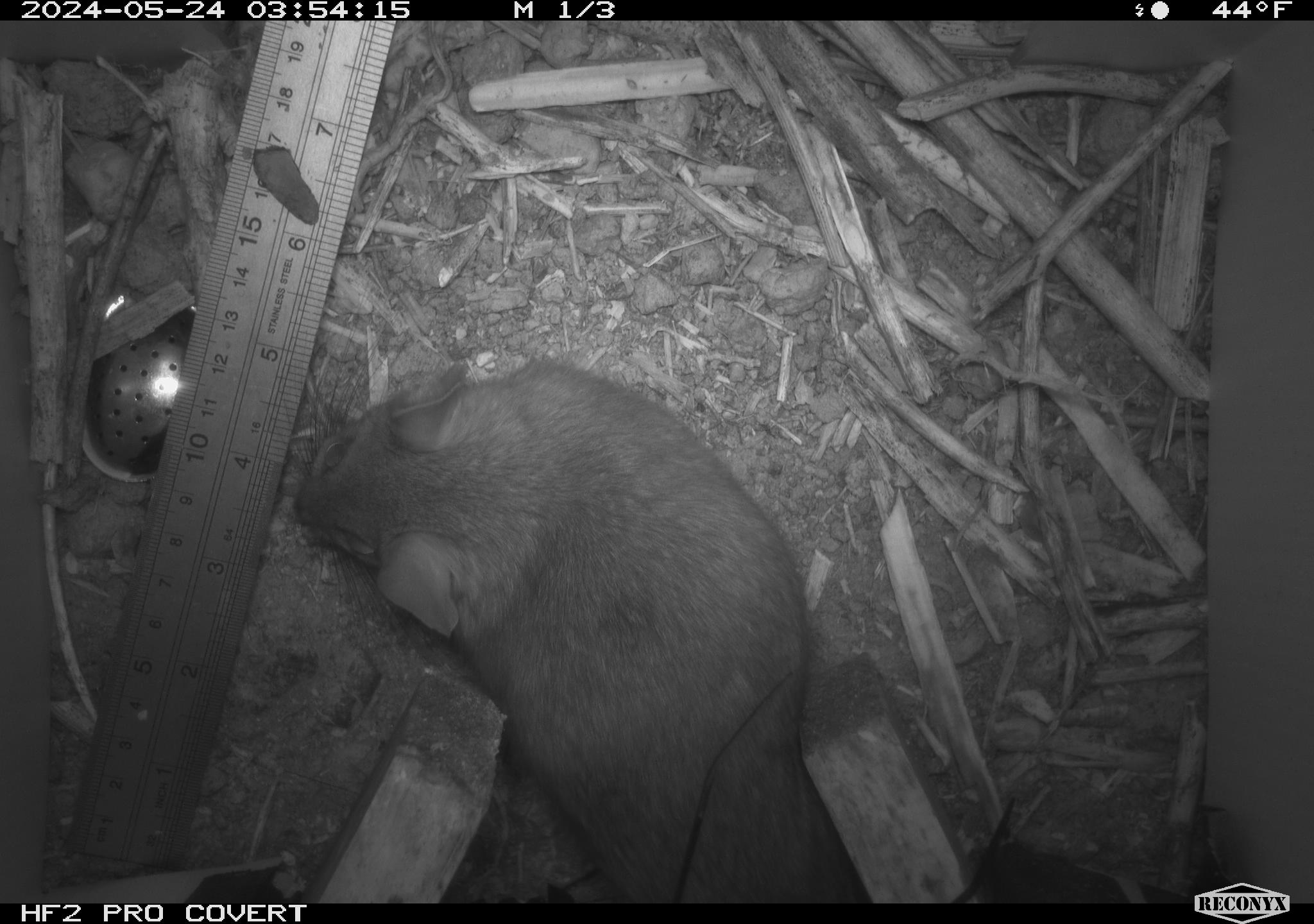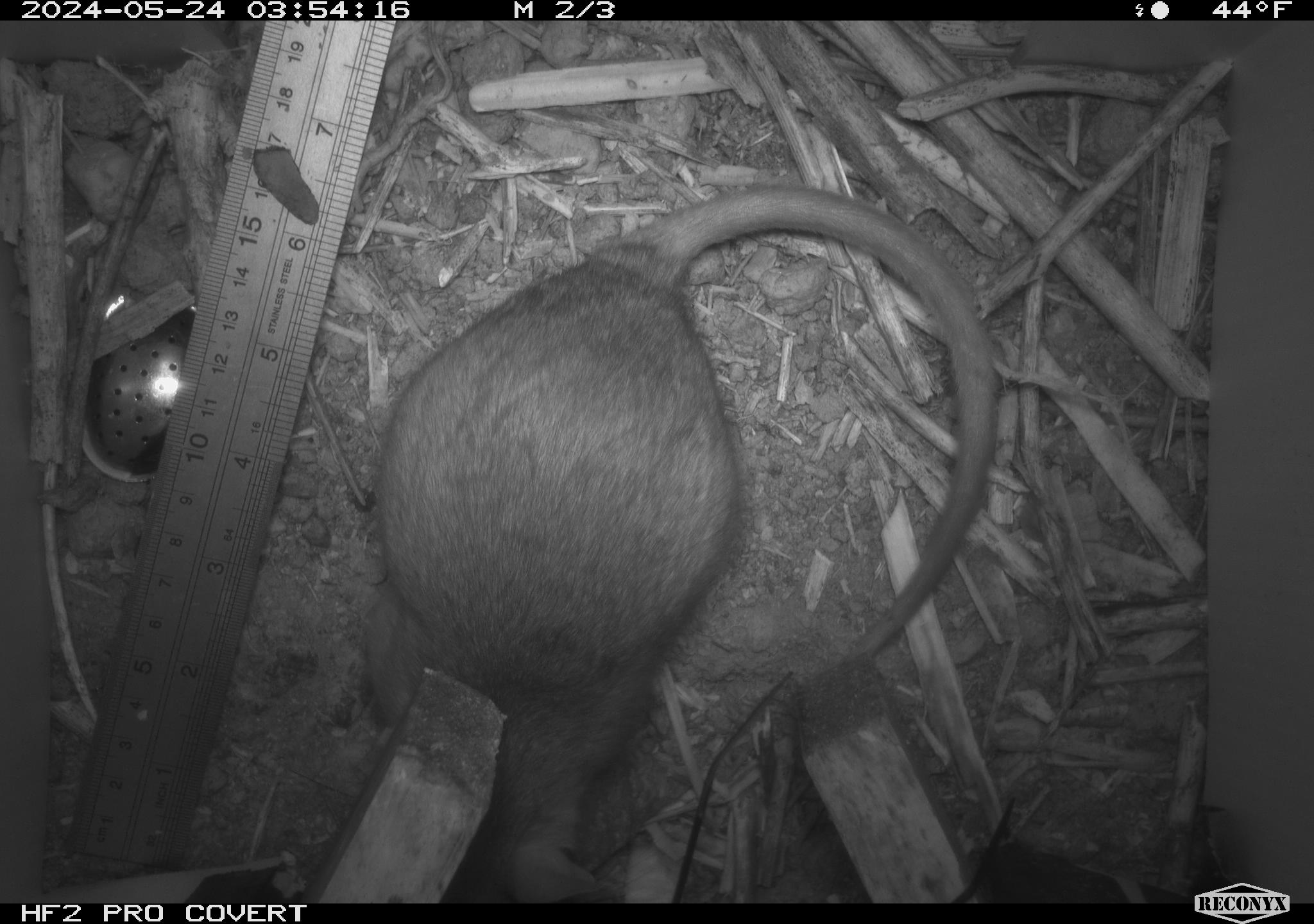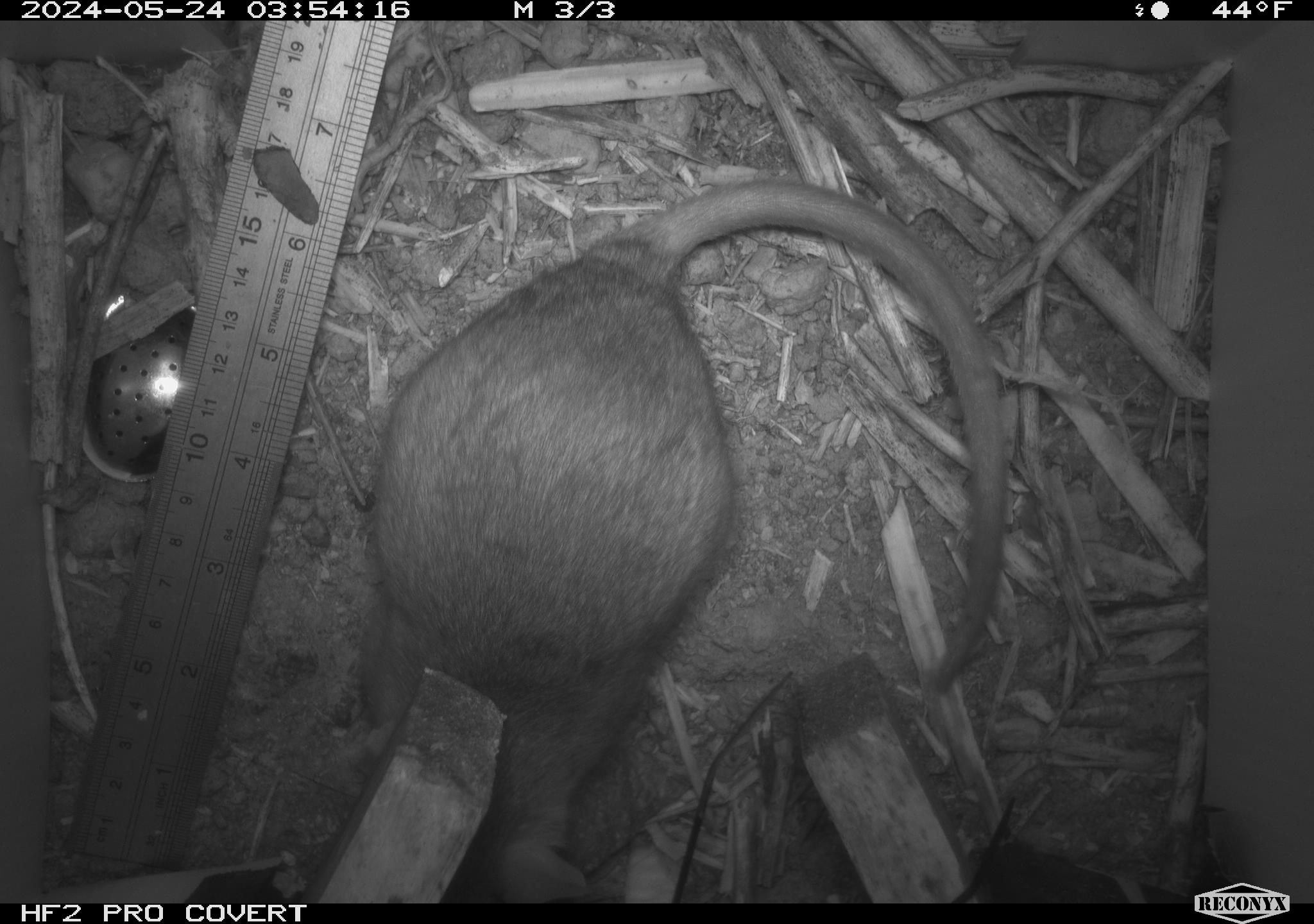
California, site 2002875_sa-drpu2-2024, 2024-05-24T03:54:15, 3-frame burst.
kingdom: Animalia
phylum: Chordata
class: Mammalia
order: Rodentia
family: Cricetidae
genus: Neotoma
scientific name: Neotoma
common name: pack rat or woodrat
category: neotoma species